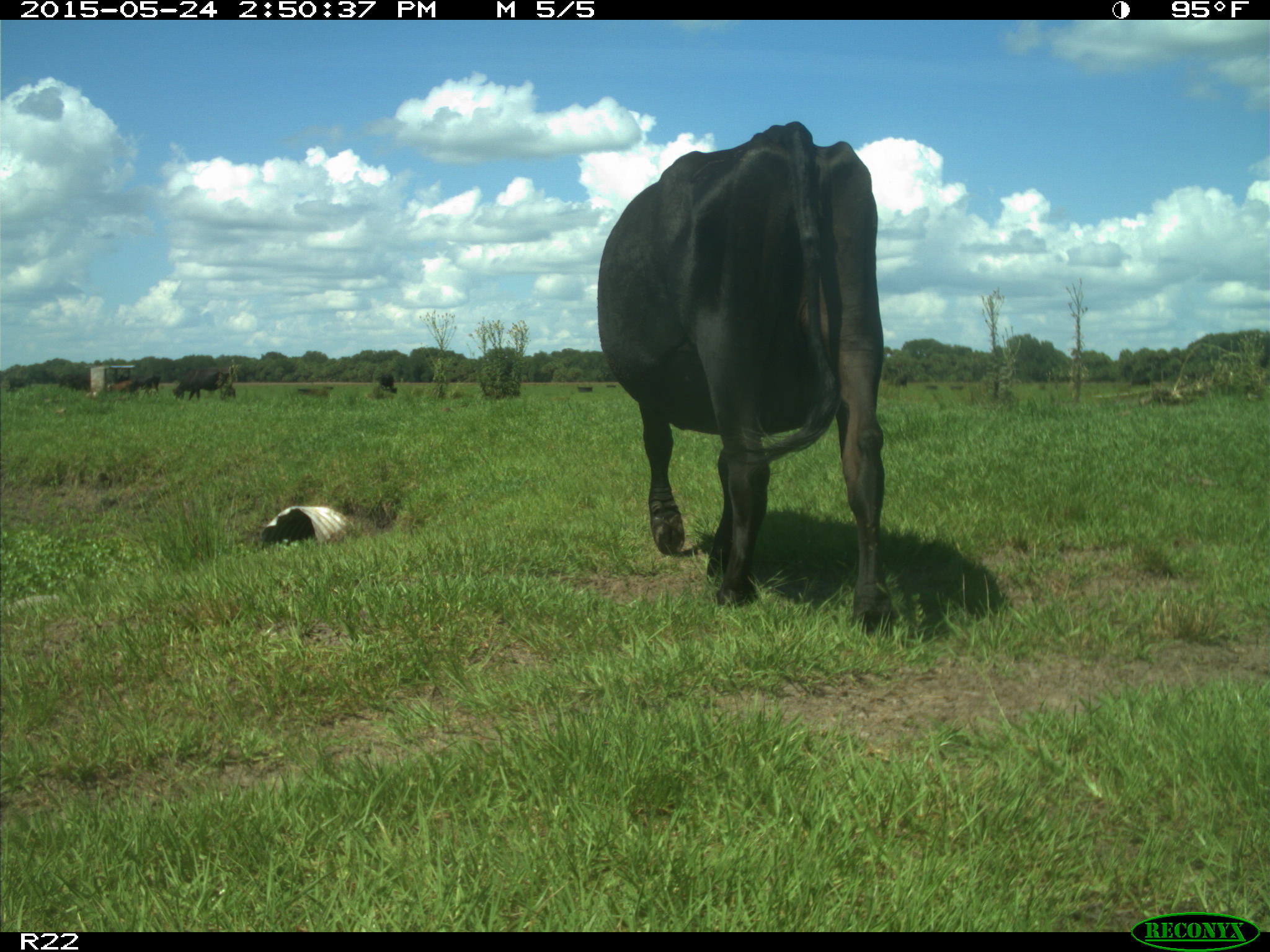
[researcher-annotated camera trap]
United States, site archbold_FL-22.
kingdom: Animalia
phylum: Chordata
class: Mammalia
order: Artiodactyla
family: Bovidae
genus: Bos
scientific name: Bos taurus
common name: domestic cow